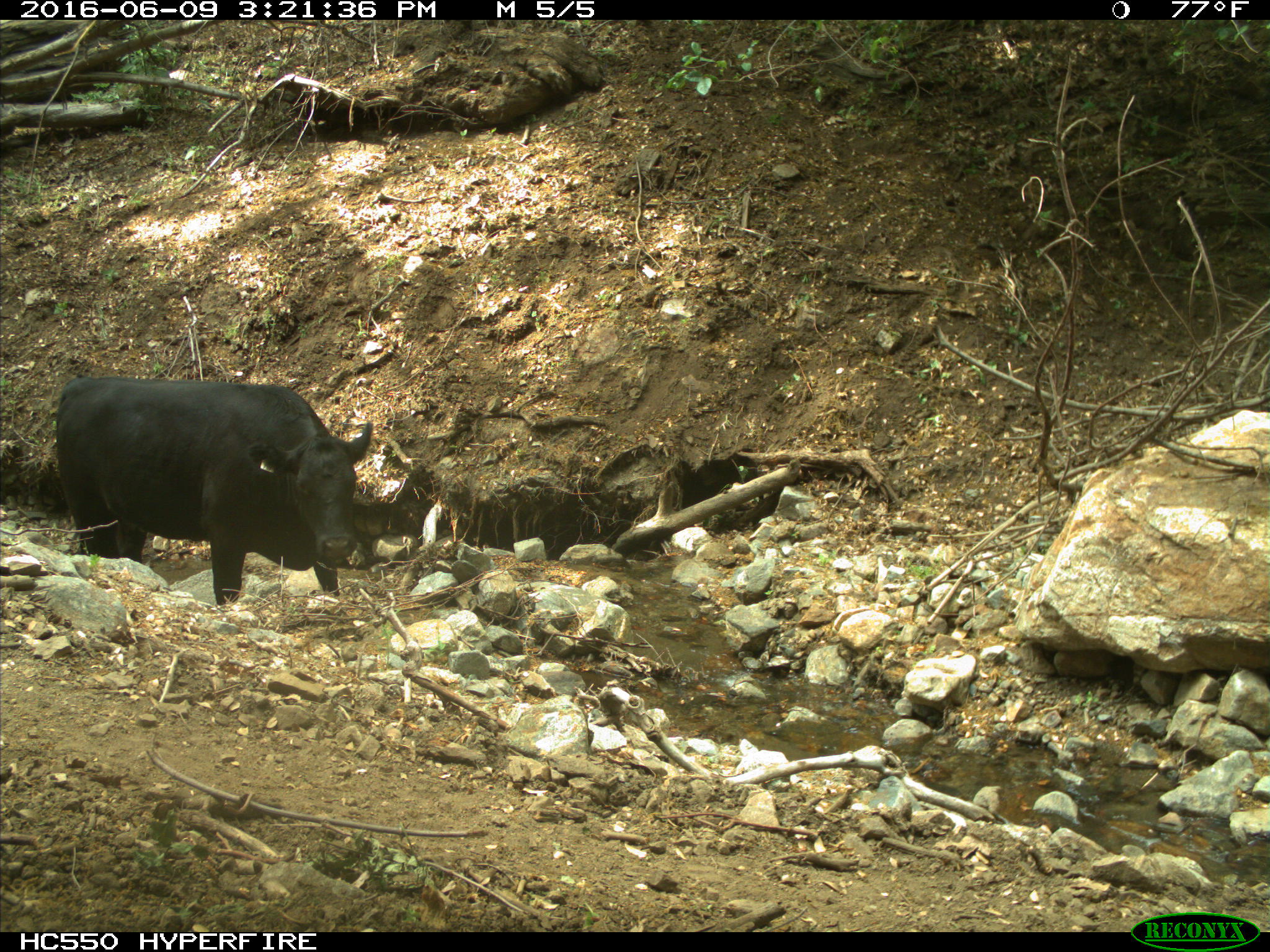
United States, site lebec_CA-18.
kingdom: Animalia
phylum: Chordata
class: Mammalia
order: Artiodactyla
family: Bovidae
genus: Bos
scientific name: Bos taurus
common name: domestic cow